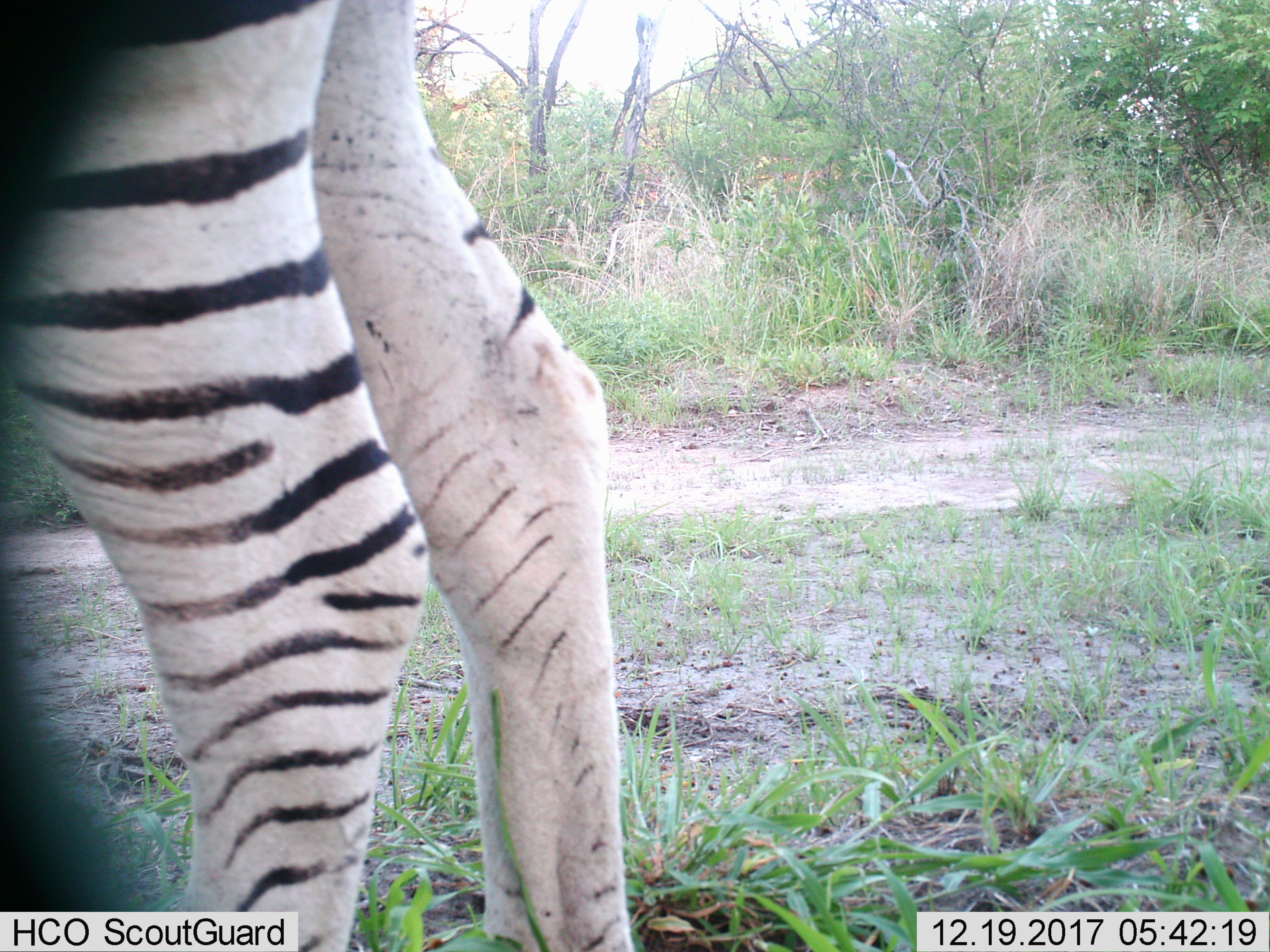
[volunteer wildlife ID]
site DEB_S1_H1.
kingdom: Animalia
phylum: Chordata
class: Mammalia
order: Perissodactyla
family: Equidae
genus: Equus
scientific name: Equus quagga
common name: plains zebra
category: zebraplains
Zebraplains (plains zebra) (Equus quagga), count 1. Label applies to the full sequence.